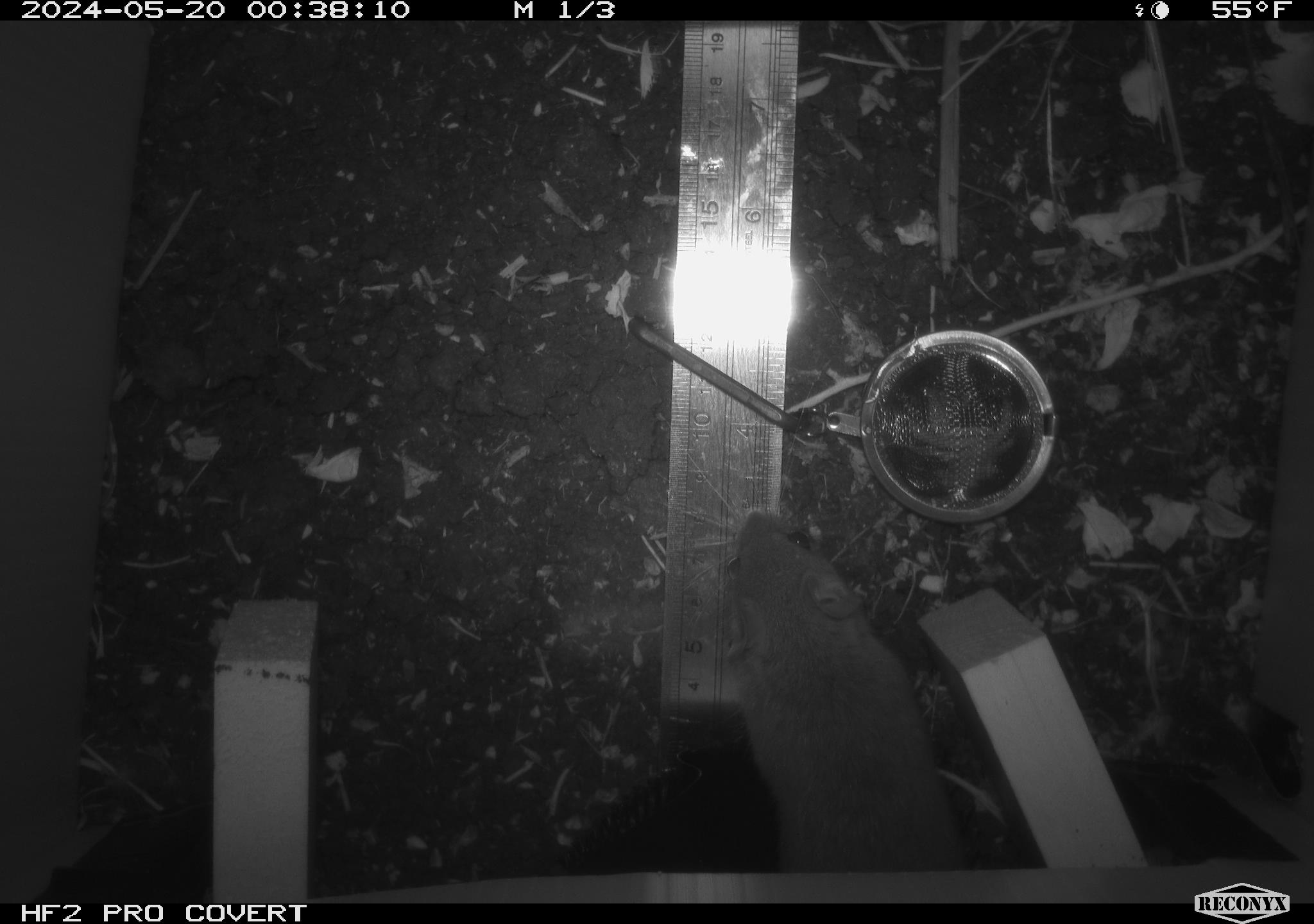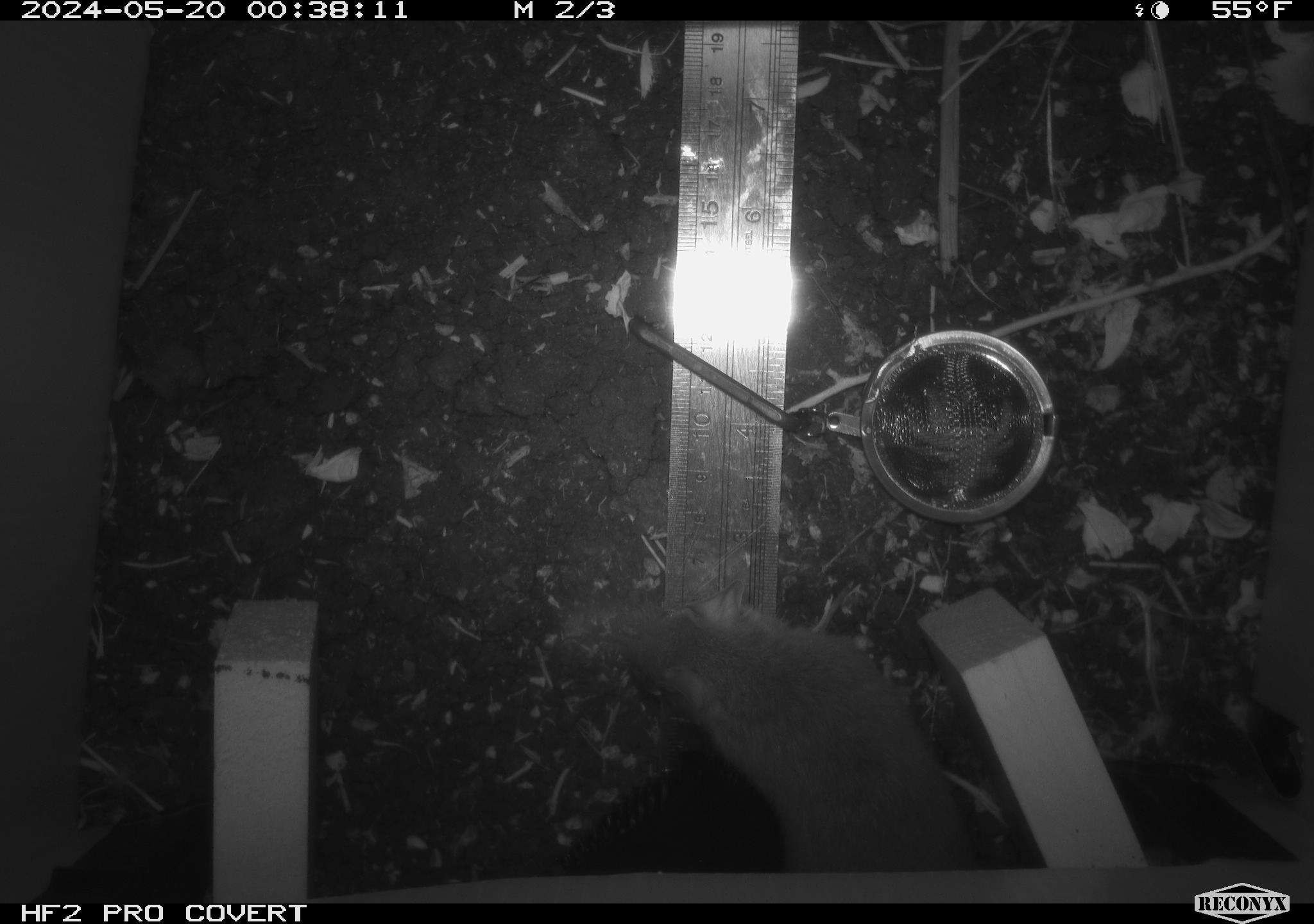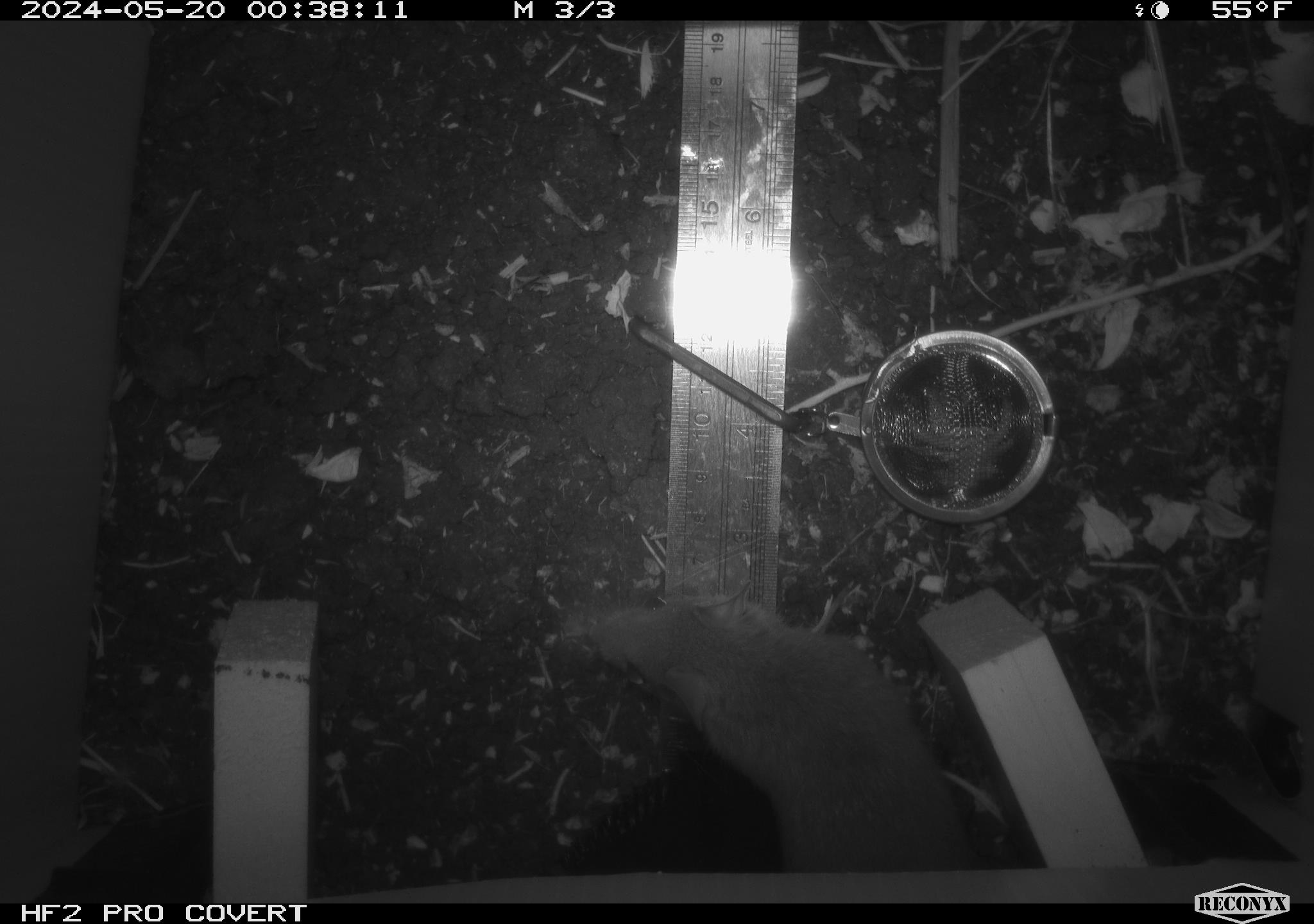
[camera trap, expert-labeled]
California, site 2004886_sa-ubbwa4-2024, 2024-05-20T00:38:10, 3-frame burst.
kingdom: Animalia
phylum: Chordata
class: Mammalia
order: Rodentia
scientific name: Rodentia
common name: woodrat or rat or mouse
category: woodrat or rat or mouse species